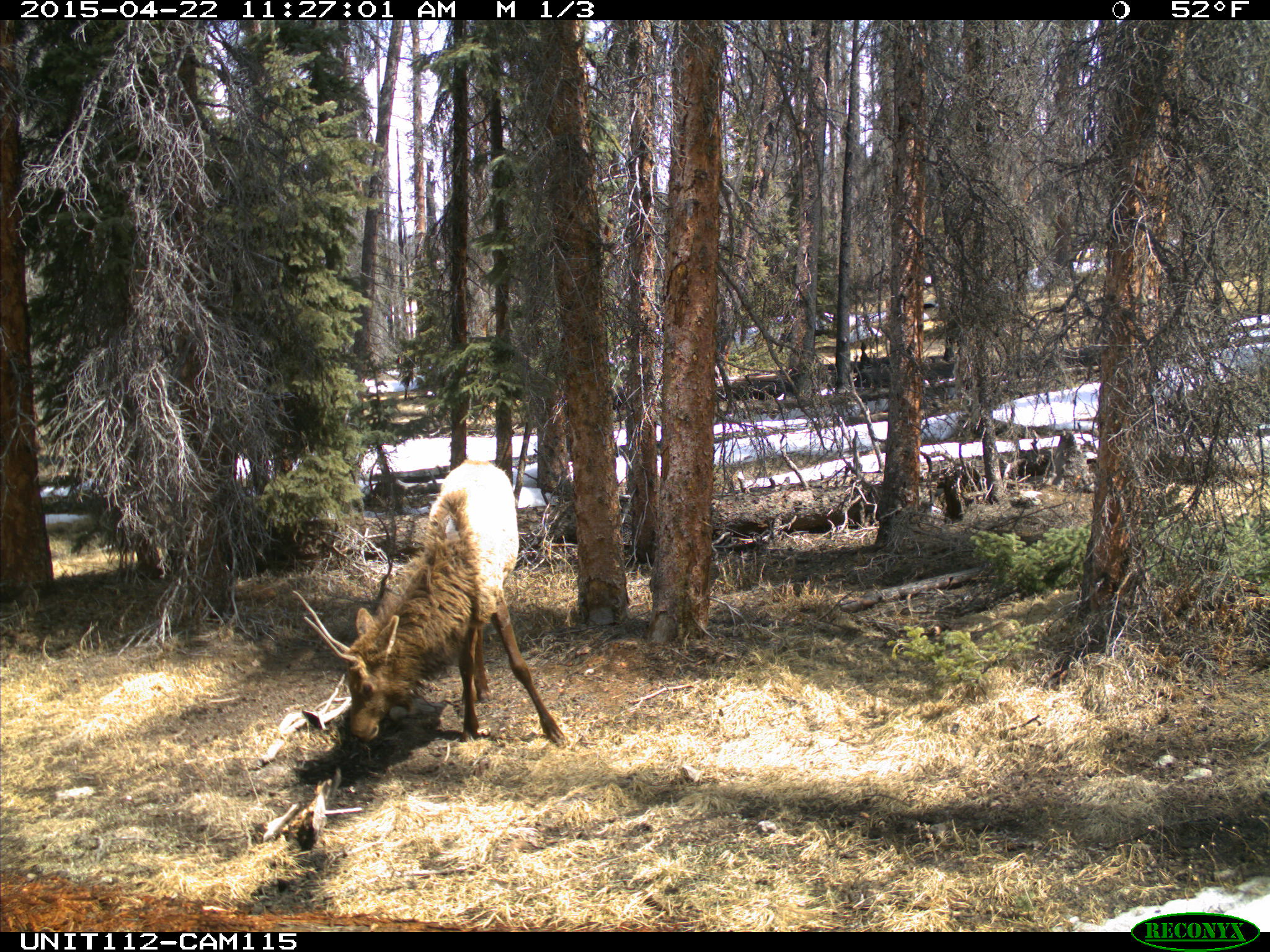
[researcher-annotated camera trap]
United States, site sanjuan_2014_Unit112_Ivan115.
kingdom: Animalia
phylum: Chordata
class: Mammalia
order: Artiodactyla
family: Cervidae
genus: Cervus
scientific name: Cervus elaphus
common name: red deer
Cervus elaphus (red deer).